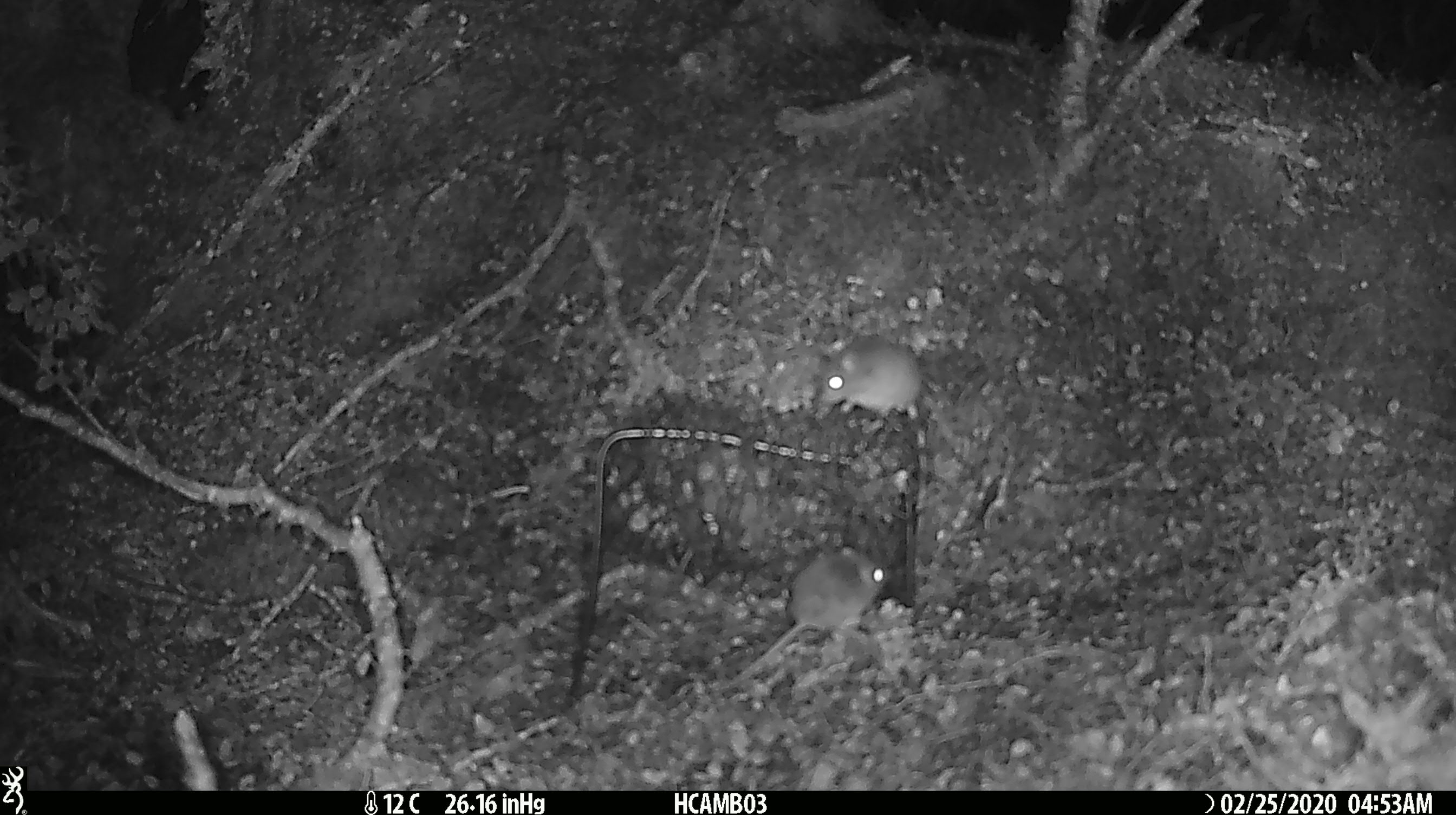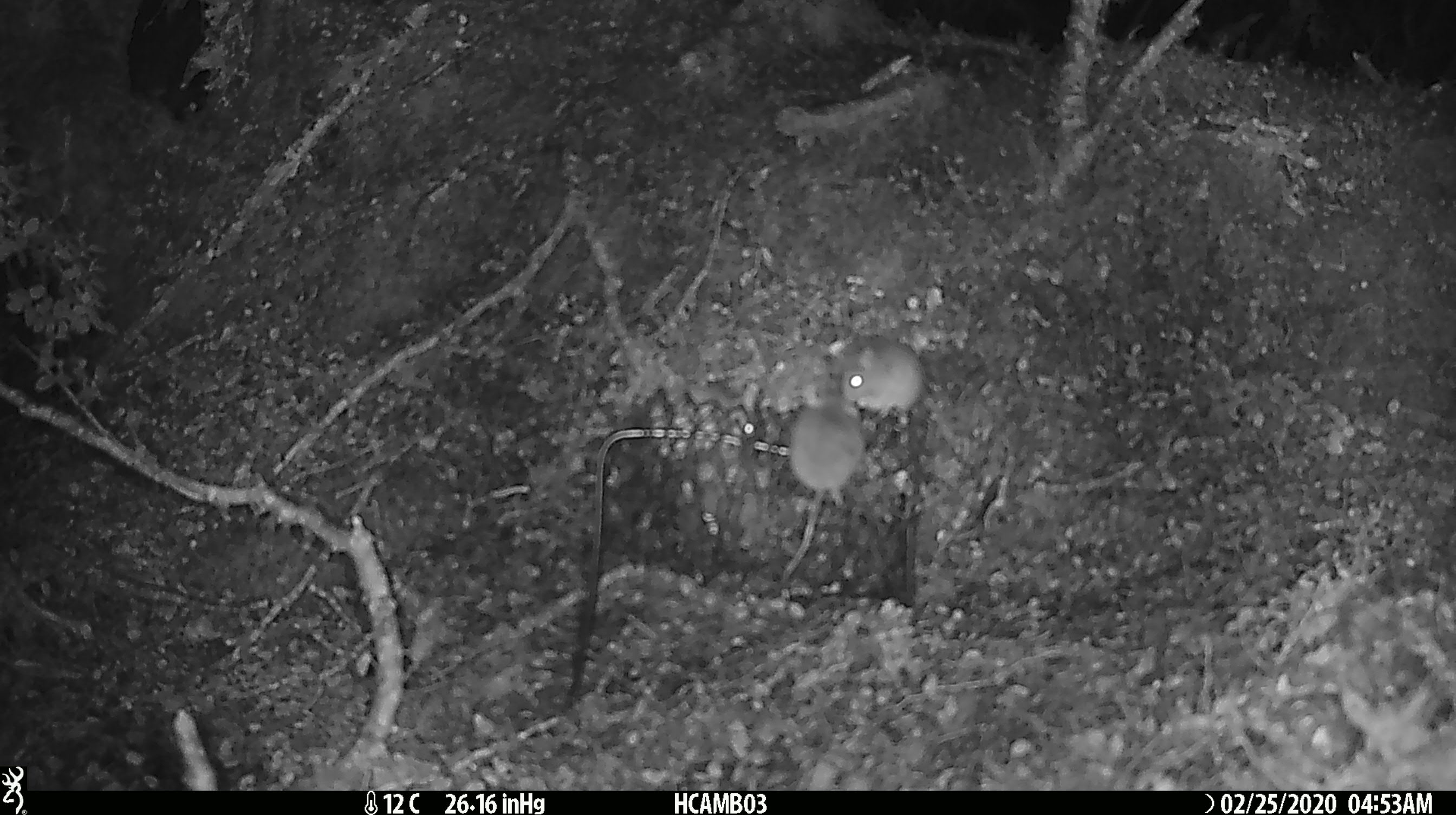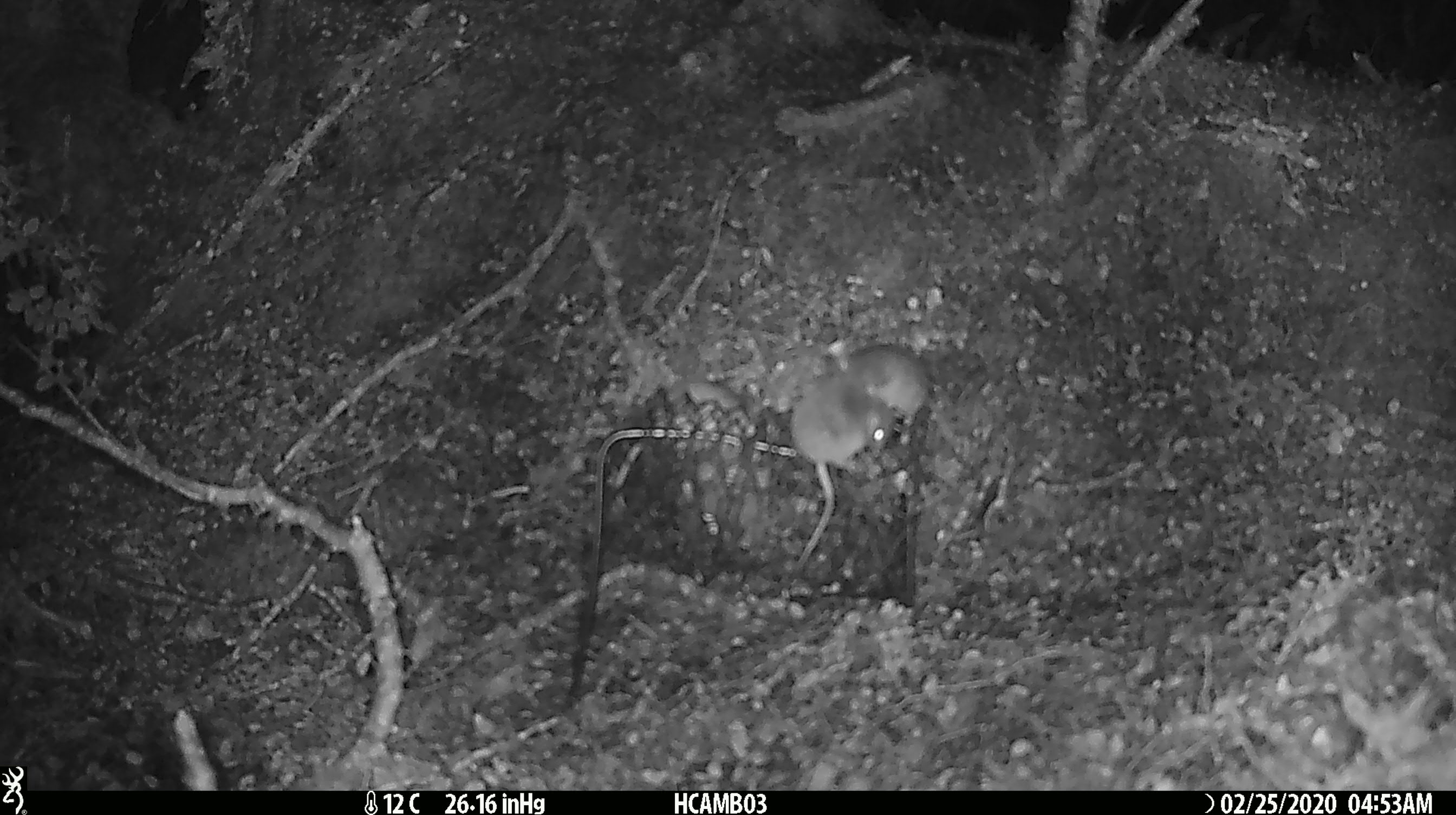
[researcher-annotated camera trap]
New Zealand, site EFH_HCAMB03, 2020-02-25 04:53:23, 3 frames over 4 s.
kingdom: Animalia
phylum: Chordata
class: Mammalia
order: Rodentia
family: Muridae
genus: Mus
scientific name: Mus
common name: mouse